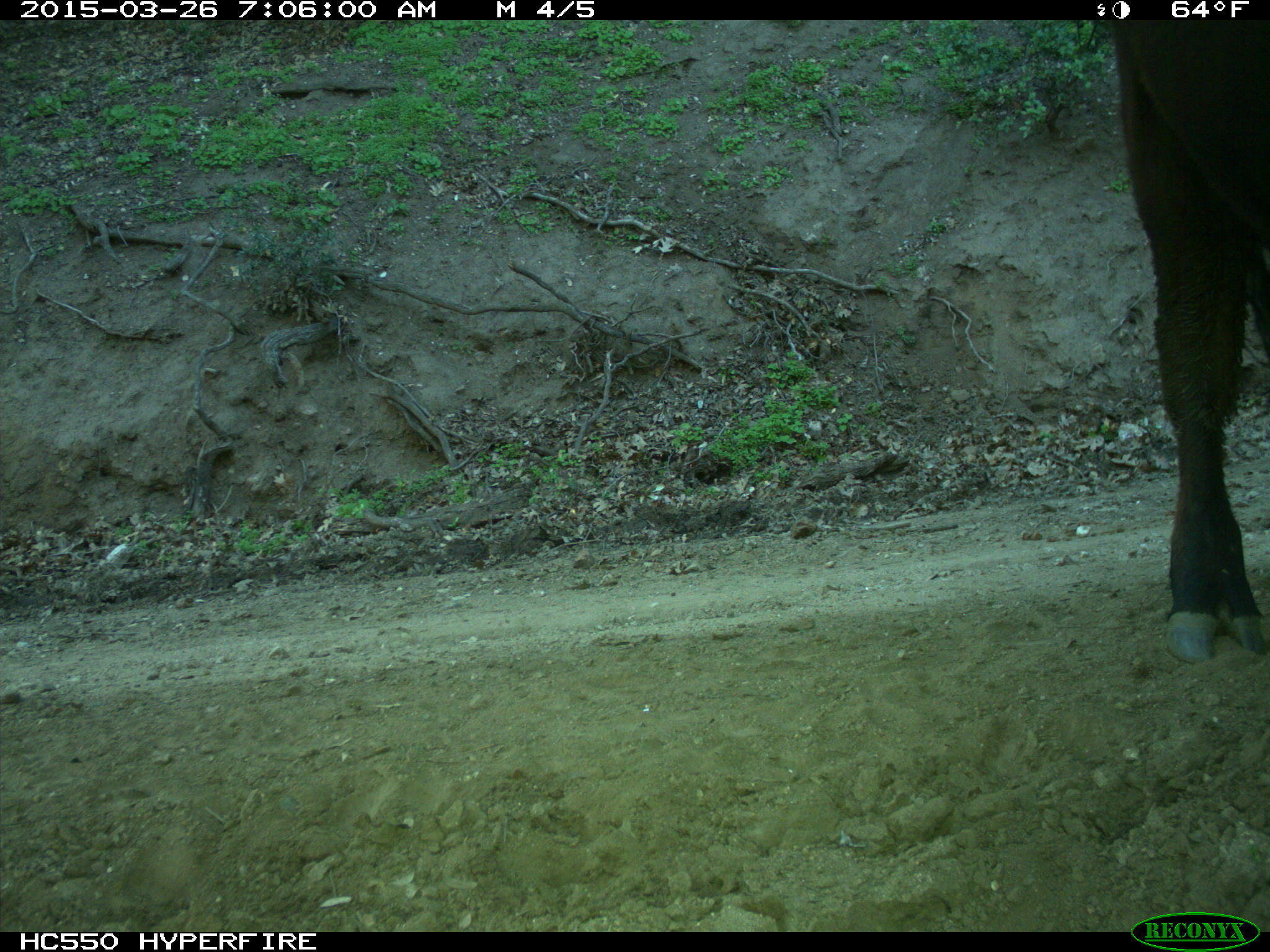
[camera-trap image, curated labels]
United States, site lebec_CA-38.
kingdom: Animalia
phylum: Chordata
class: Mammalia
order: Artiodactyla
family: Bovidae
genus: Bos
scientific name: Bos taurus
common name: domestic cow